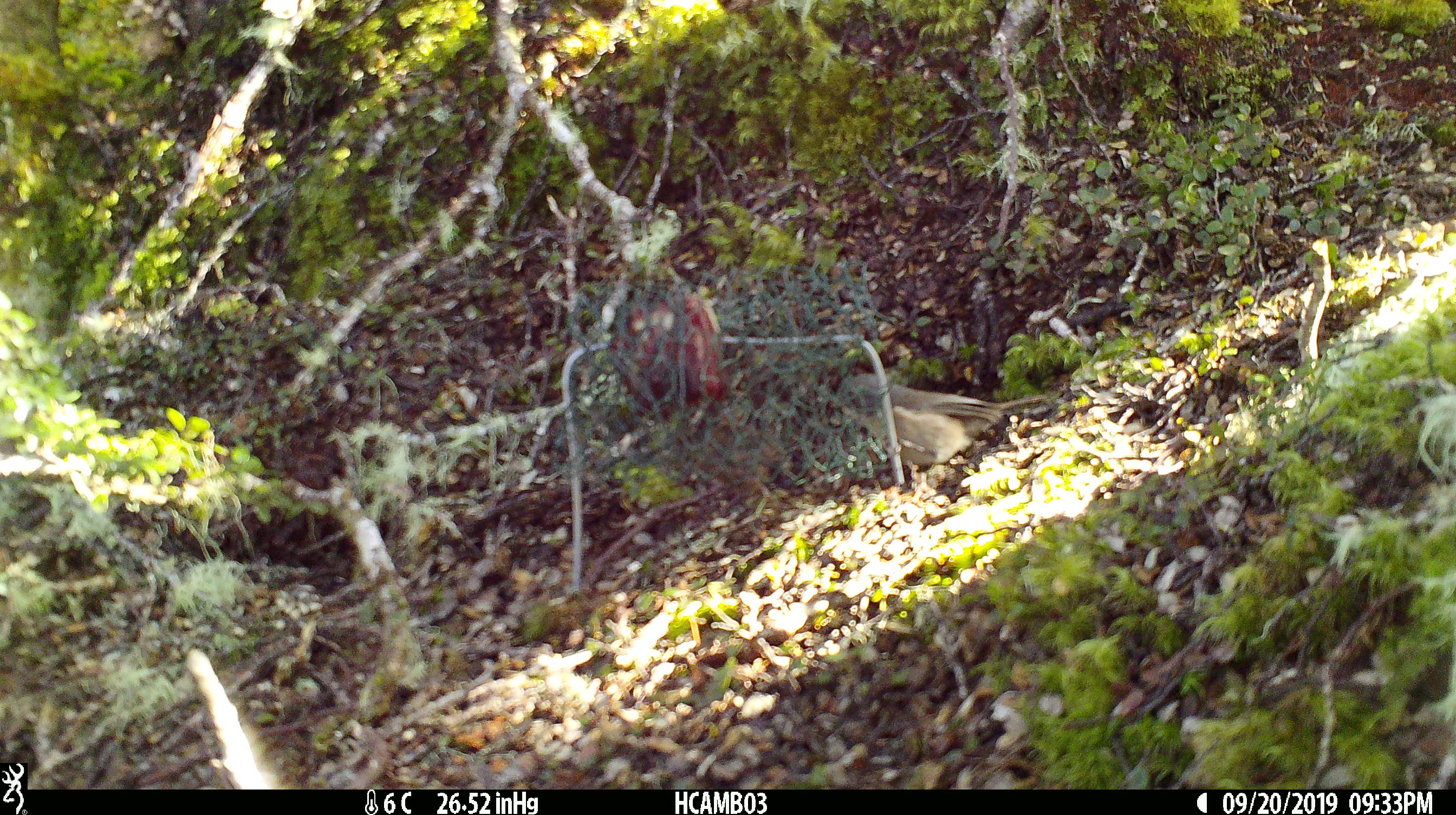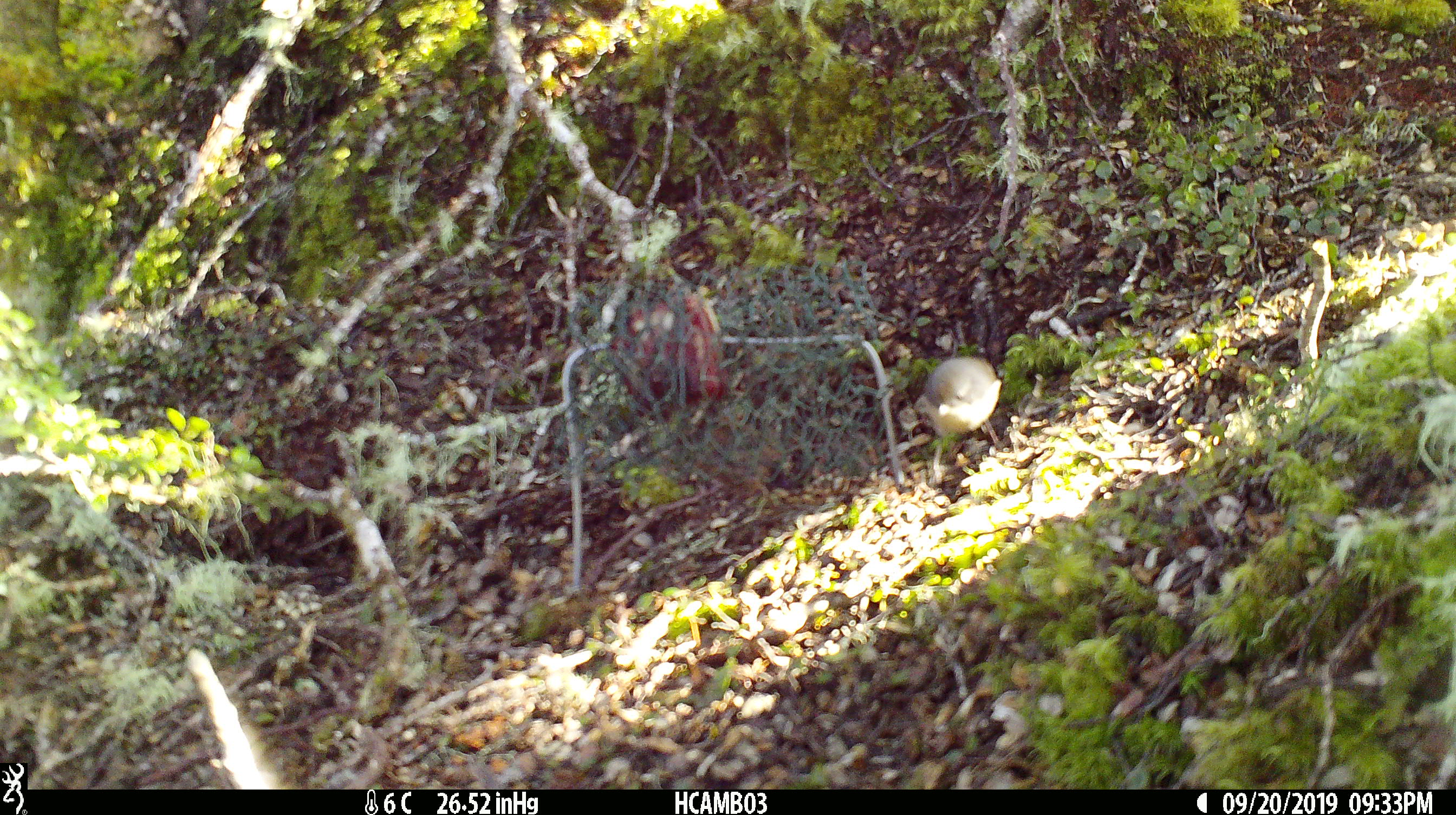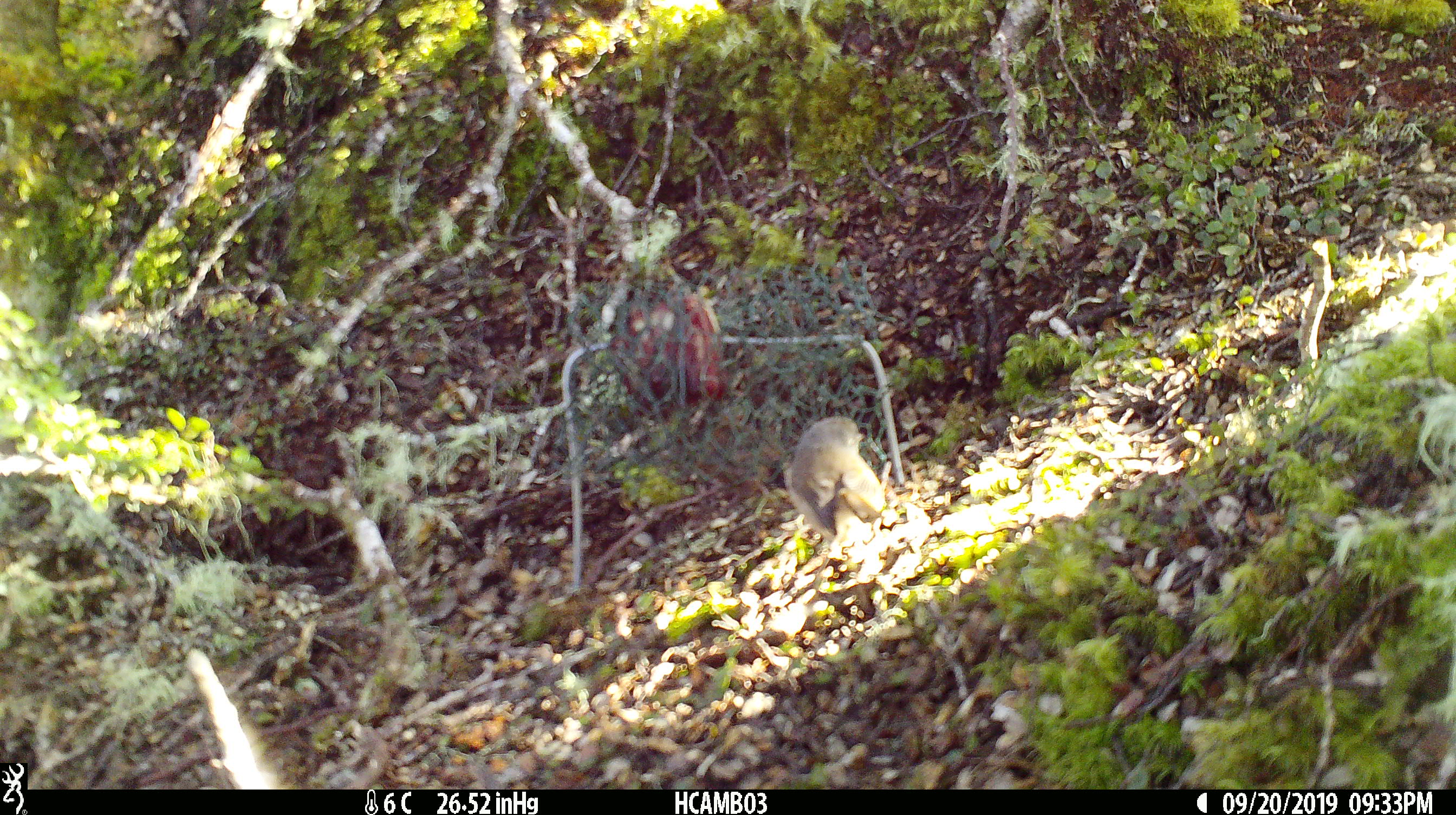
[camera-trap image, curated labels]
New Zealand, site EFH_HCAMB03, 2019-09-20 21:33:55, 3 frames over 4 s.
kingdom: Animalia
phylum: Chordata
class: Aves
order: Passeriformes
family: Certhiidae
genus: Certhia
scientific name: Certhia americana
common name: brown creeper